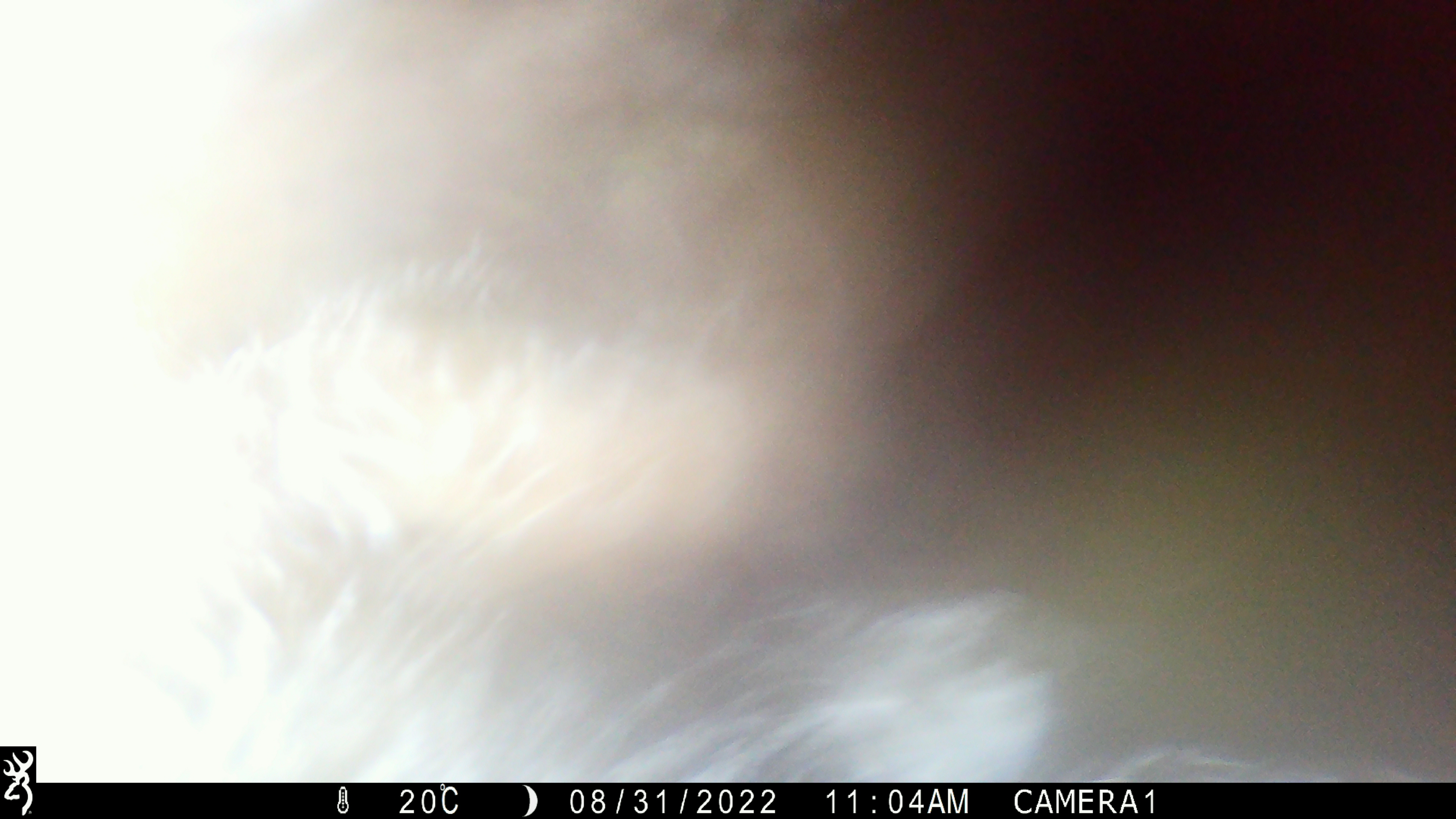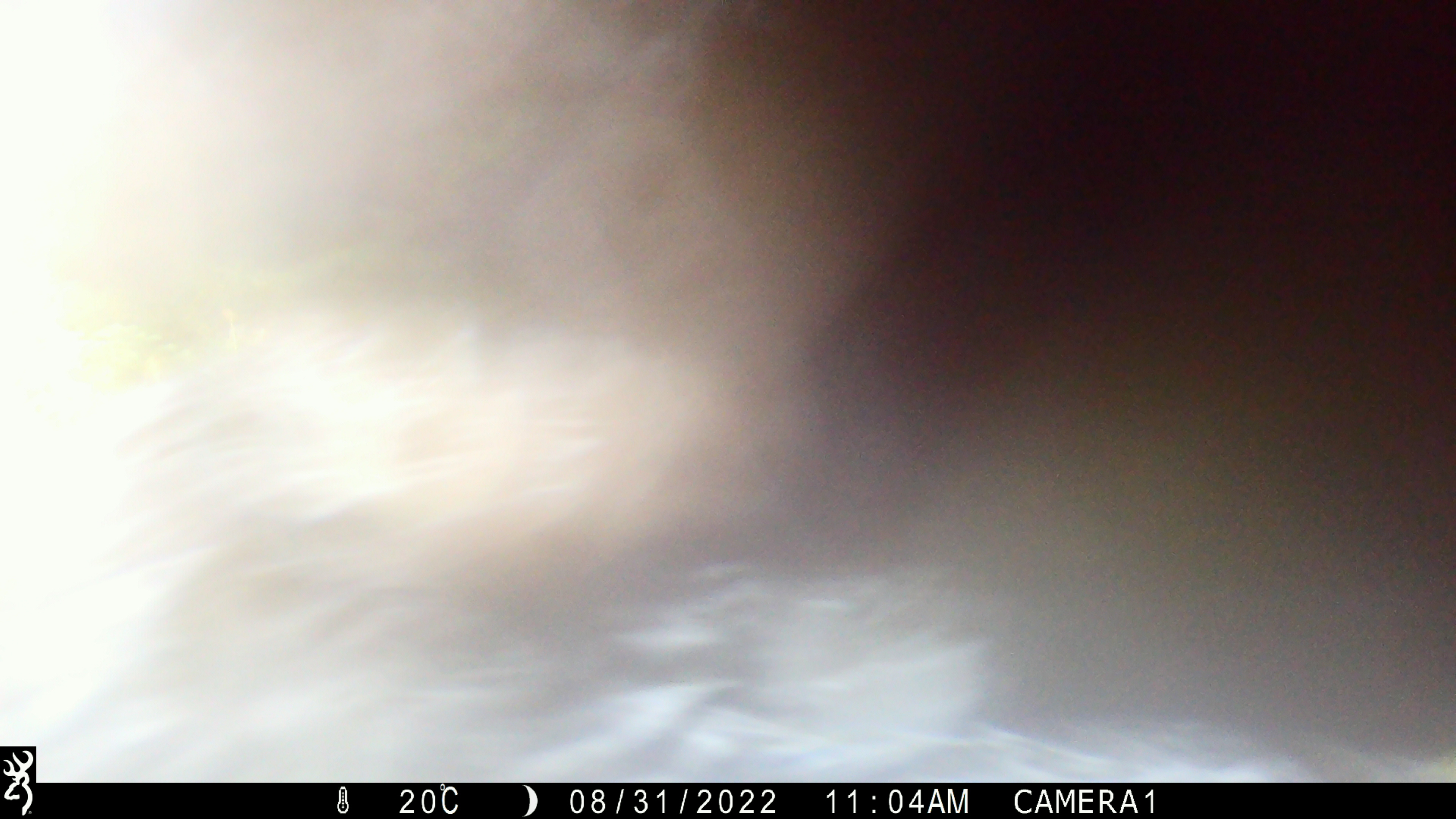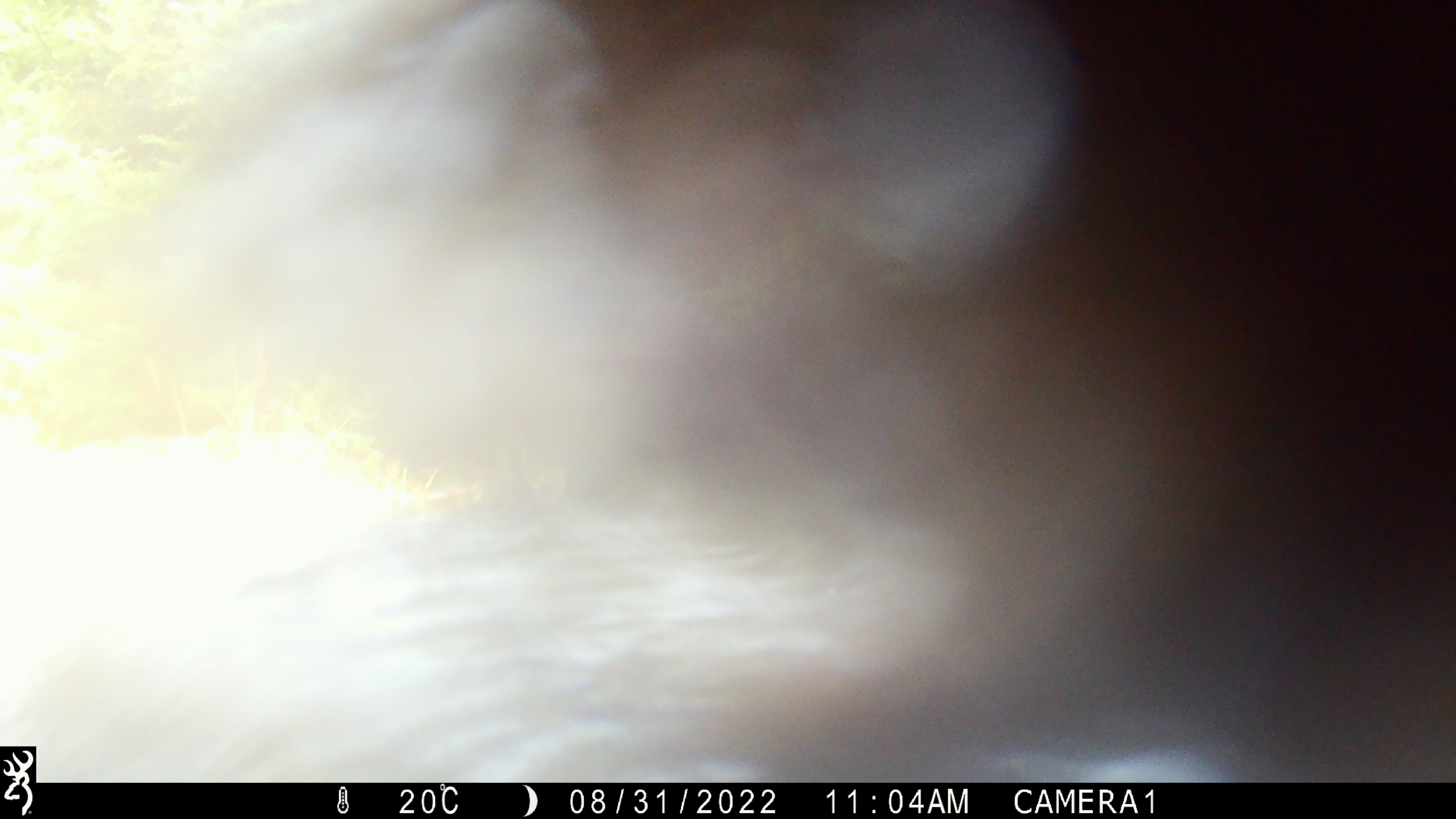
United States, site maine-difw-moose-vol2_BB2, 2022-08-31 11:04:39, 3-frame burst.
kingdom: Animalia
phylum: Chordata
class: Mammalia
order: Carnivora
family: Ursidae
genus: Ursus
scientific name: Ursus americanus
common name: black bear